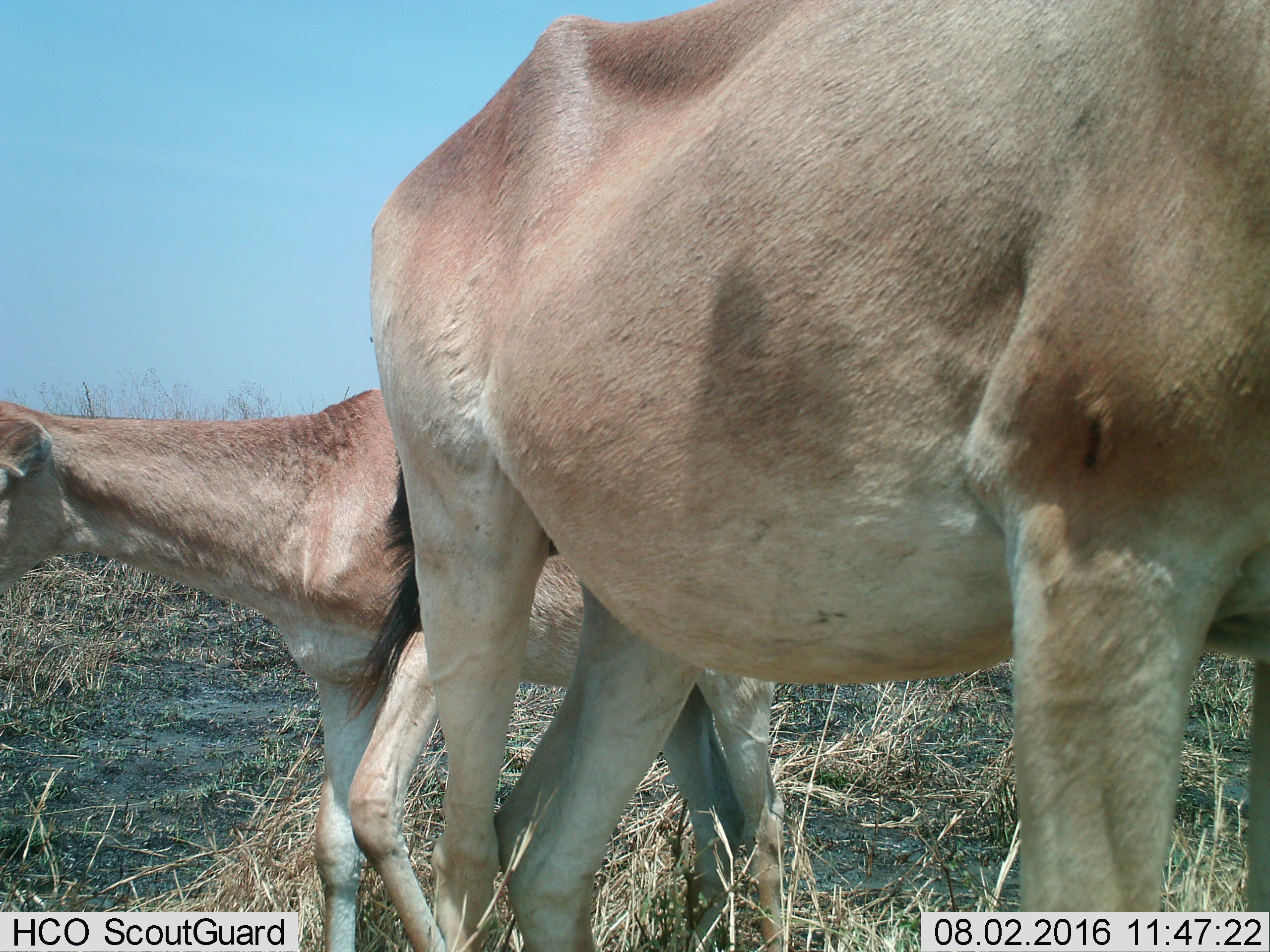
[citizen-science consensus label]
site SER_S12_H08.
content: unidentified animal